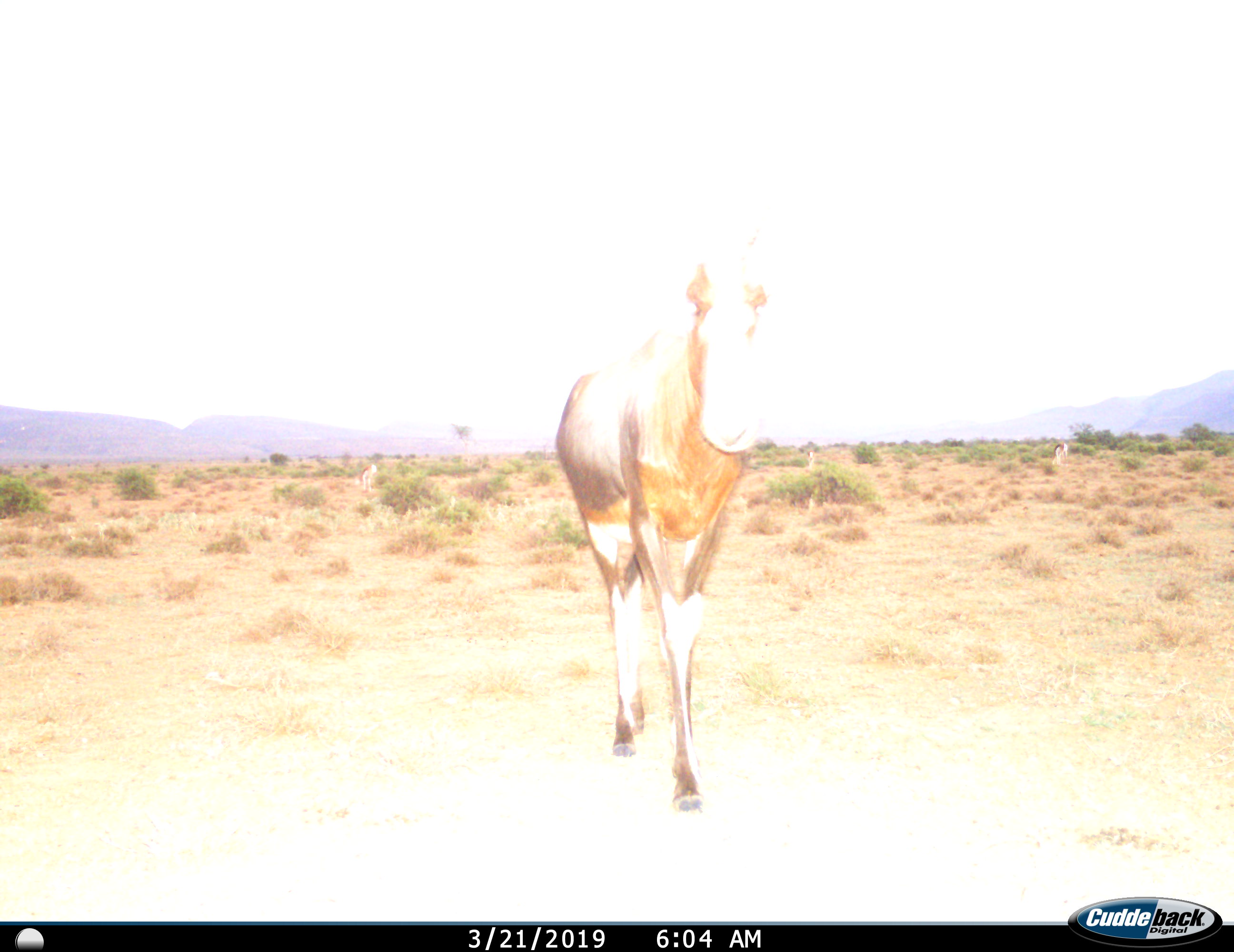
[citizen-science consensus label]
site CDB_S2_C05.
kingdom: Animalia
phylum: Chordata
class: Mammalia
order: Artiodactyla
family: Bovidae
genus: Damaliscus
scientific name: Damaliscus pygargus phillipsi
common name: blesbok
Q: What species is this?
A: Blesbok (Damaliscus pygargus phillipsi).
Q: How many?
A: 1.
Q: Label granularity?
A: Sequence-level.